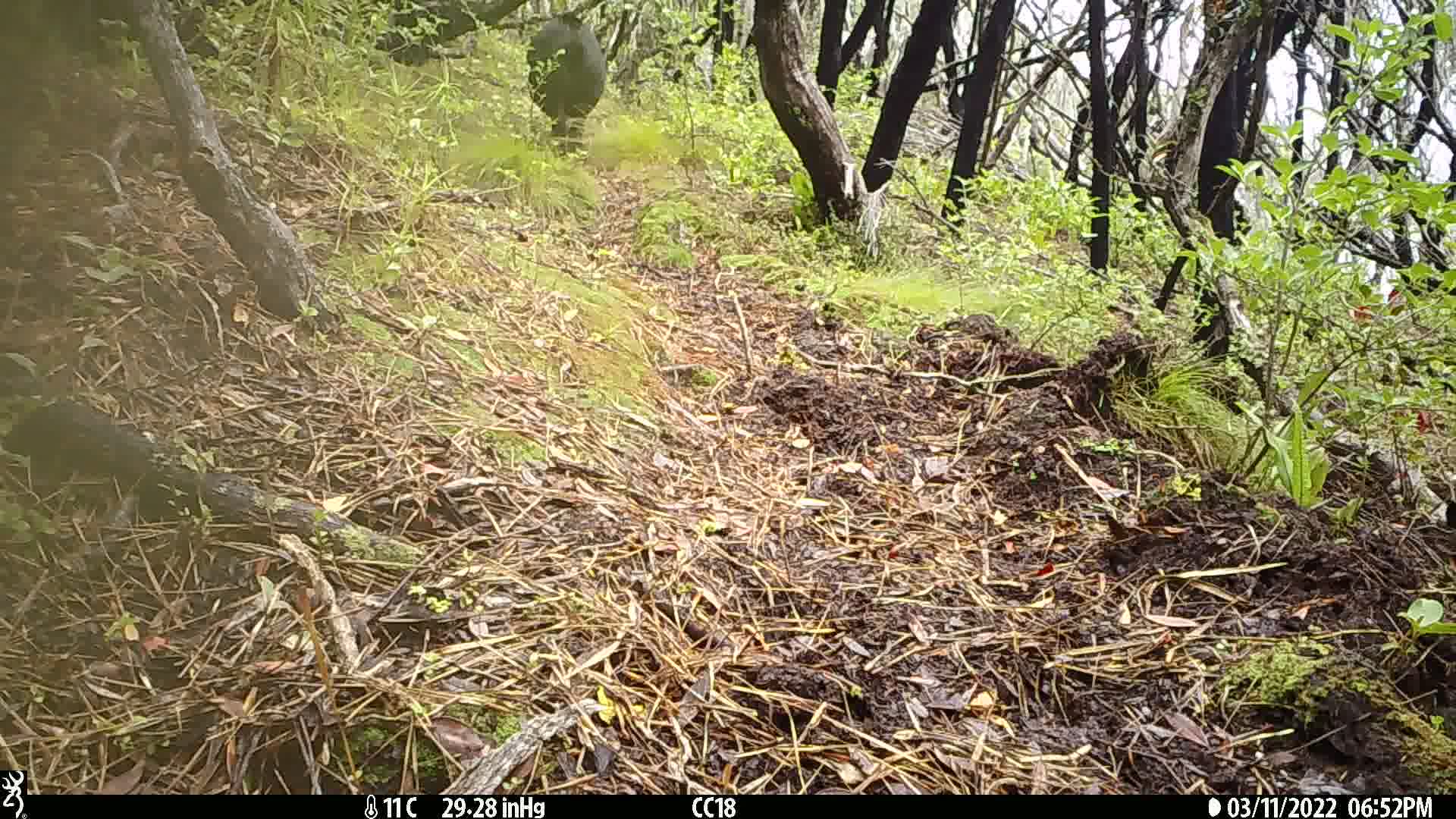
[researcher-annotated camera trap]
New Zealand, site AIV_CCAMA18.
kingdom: Animalia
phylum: Chordata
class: Mammalia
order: Artiodactyla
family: Suidae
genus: Sus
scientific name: Sus scrofa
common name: pig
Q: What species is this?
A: Pig (Sus scrofa).